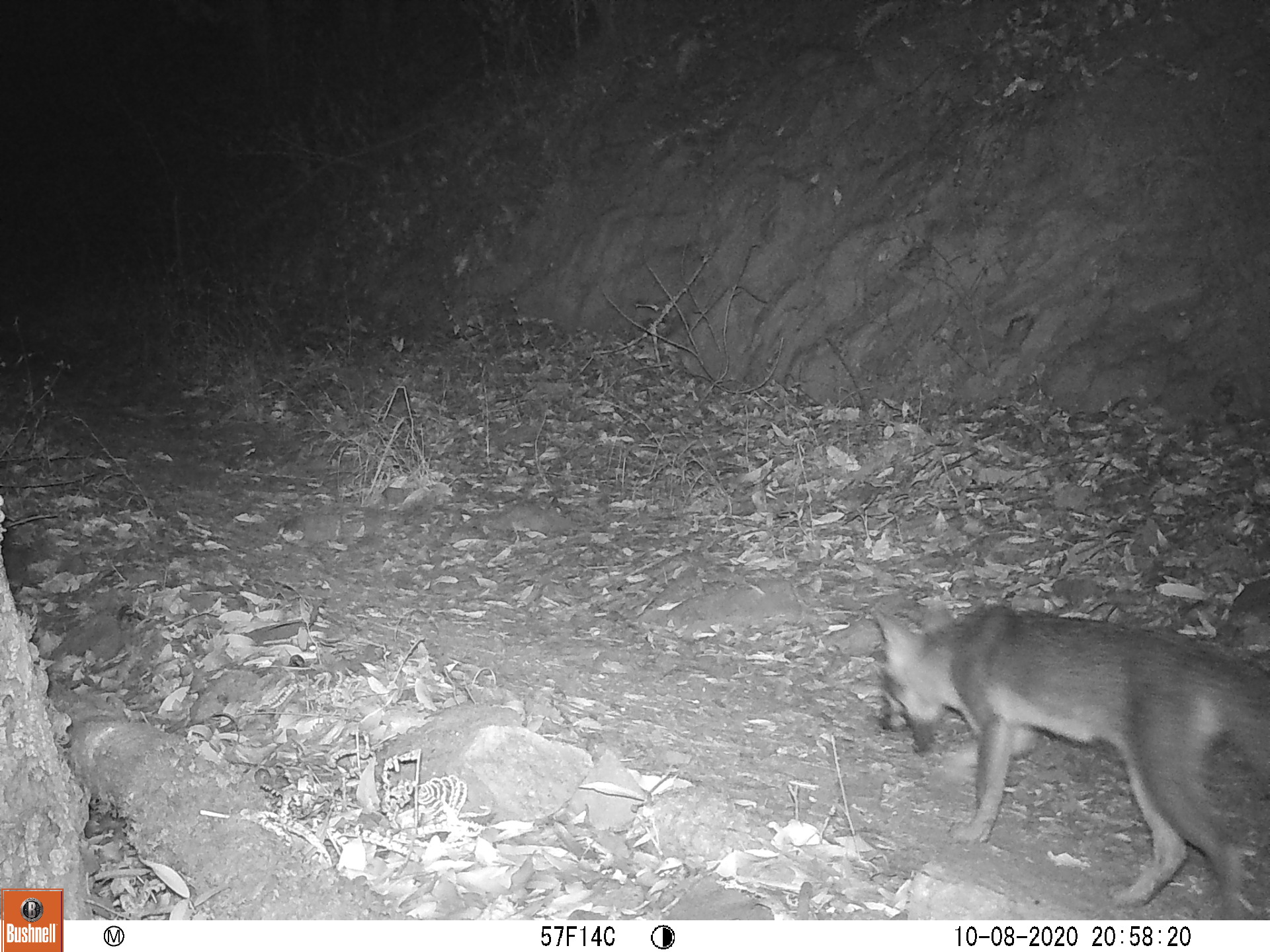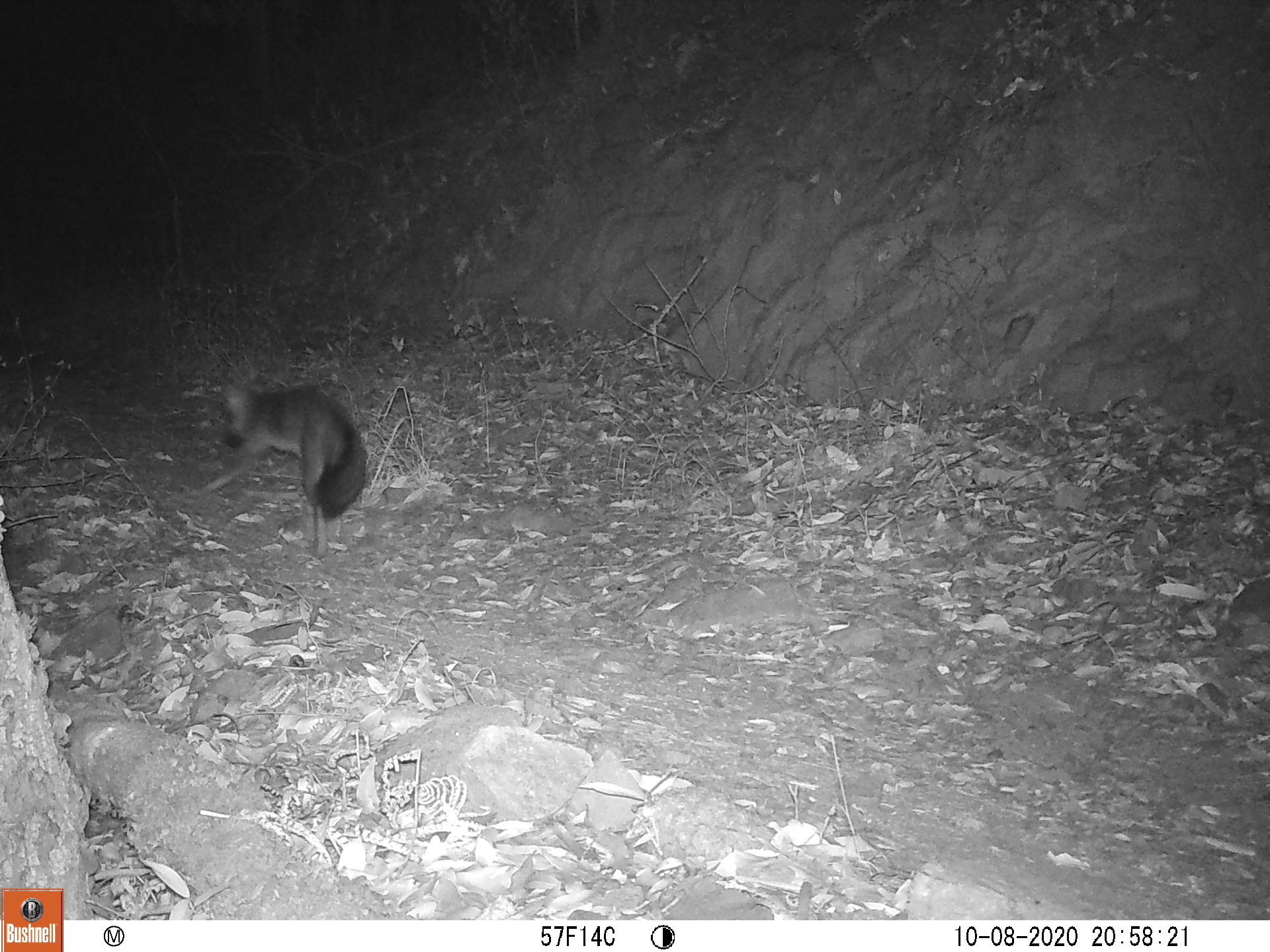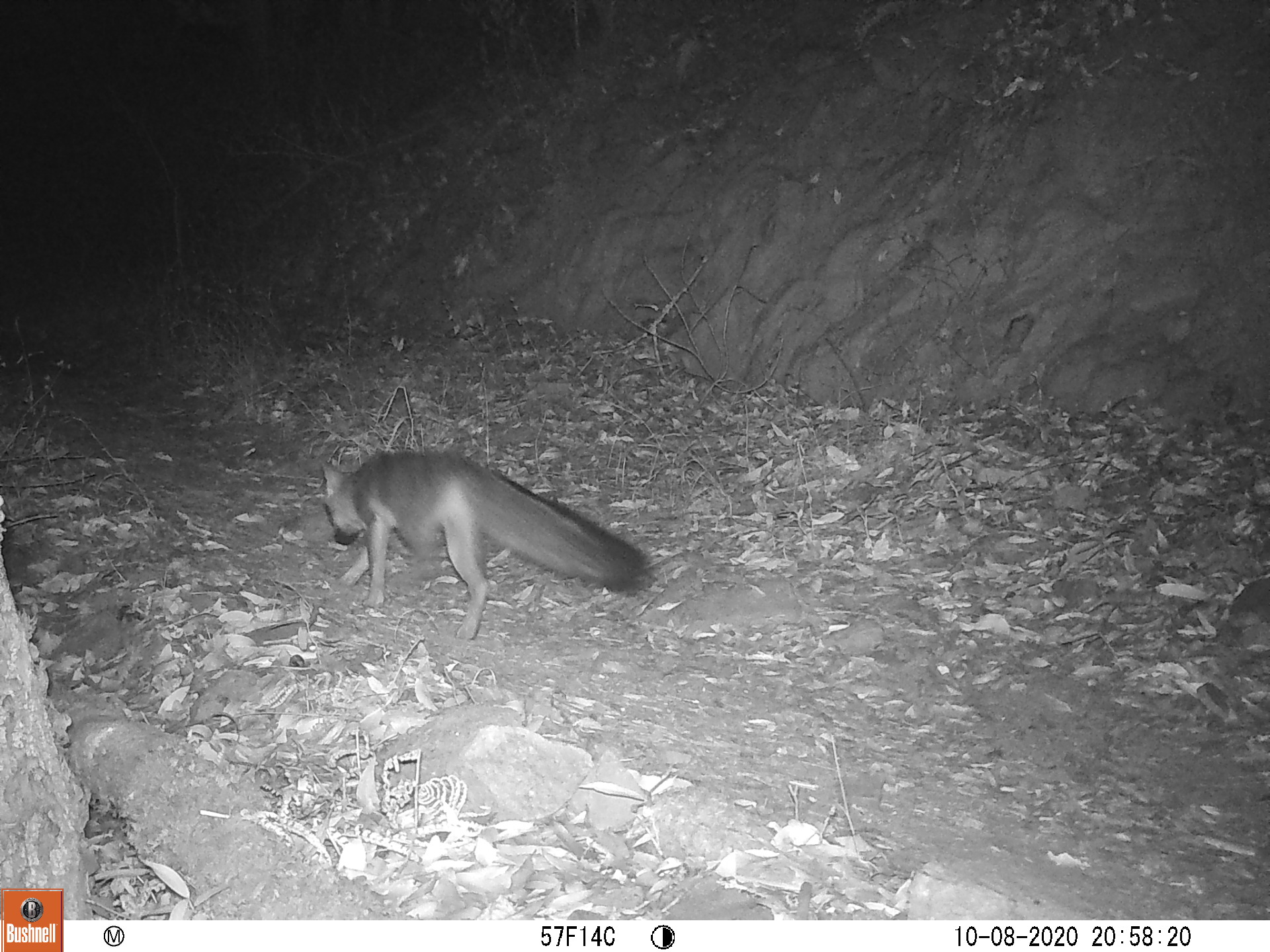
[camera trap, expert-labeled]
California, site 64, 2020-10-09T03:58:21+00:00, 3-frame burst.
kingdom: Animalia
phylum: Chordata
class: Mammalia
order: Carnivora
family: Canidae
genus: Urocyon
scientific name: Urocyon cinereoargenteus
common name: gray fox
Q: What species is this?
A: Gray fox (Urocyon cinereoargenteus).